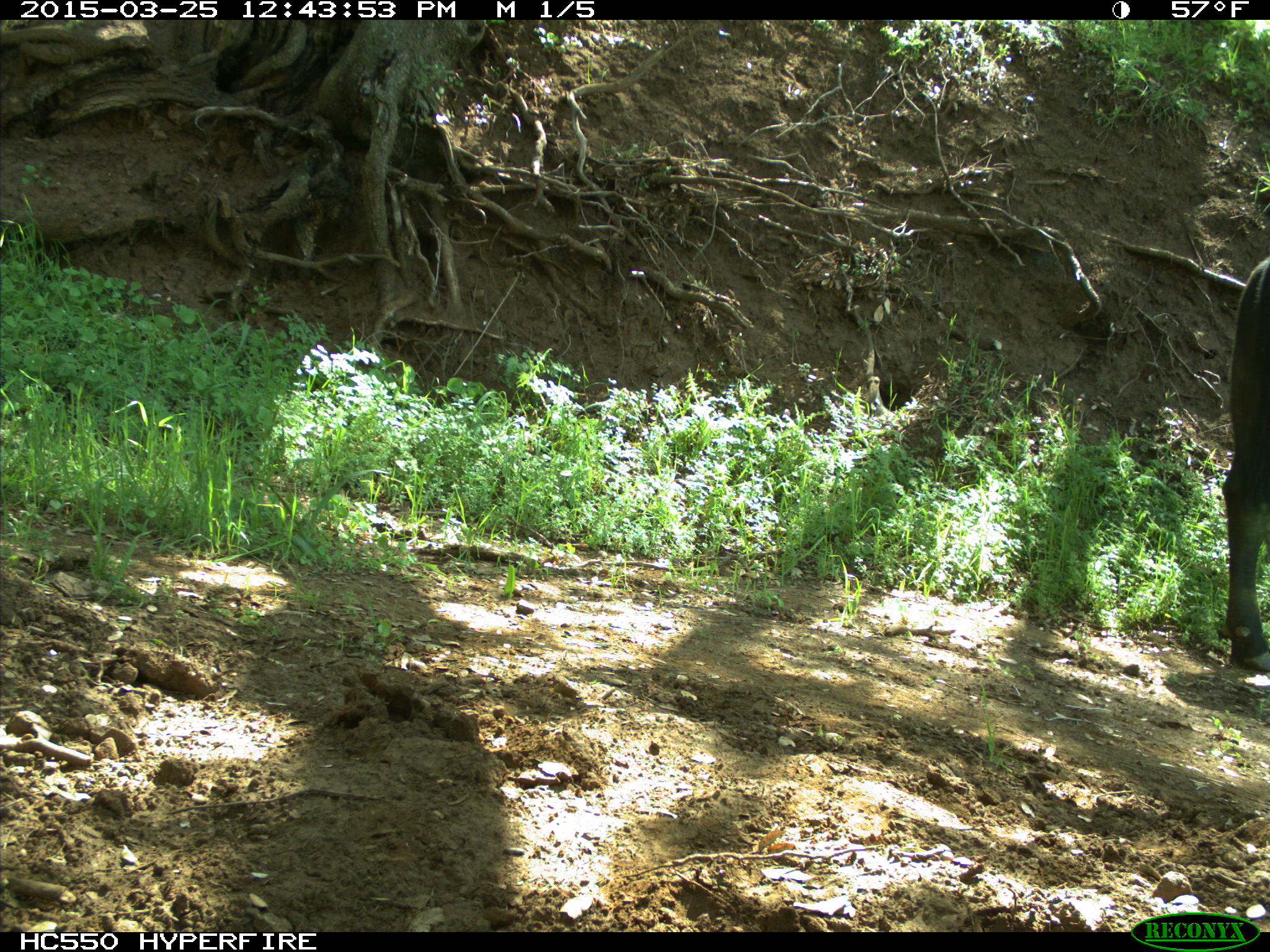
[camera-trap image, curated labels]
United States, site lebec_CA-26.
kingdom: Animalia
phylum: Chordata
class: Mammalia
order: Artiodactyla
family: Bovidae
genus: Bos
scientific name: Bos taurus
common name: domestic cow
Bos taurus (domestic cow).